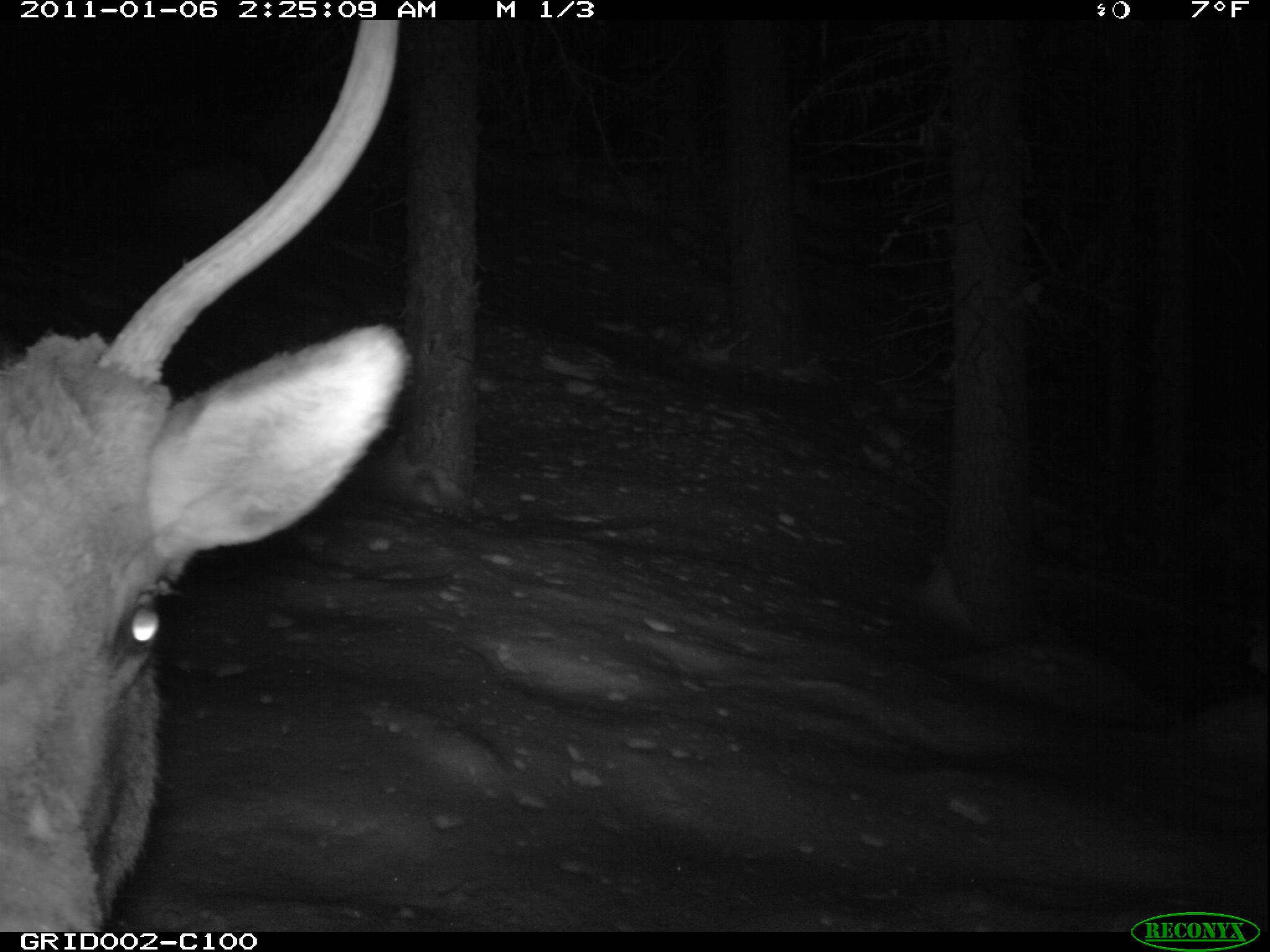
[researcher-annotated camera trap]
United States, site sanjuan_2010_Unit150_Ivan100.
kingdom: Animalia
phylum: Chordata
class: Mammalia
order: Artiodactyla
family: Cervidae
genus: Cervus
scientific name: Cervus elaphus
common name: red deer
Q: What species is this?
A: Cervus elaphus (red deer).